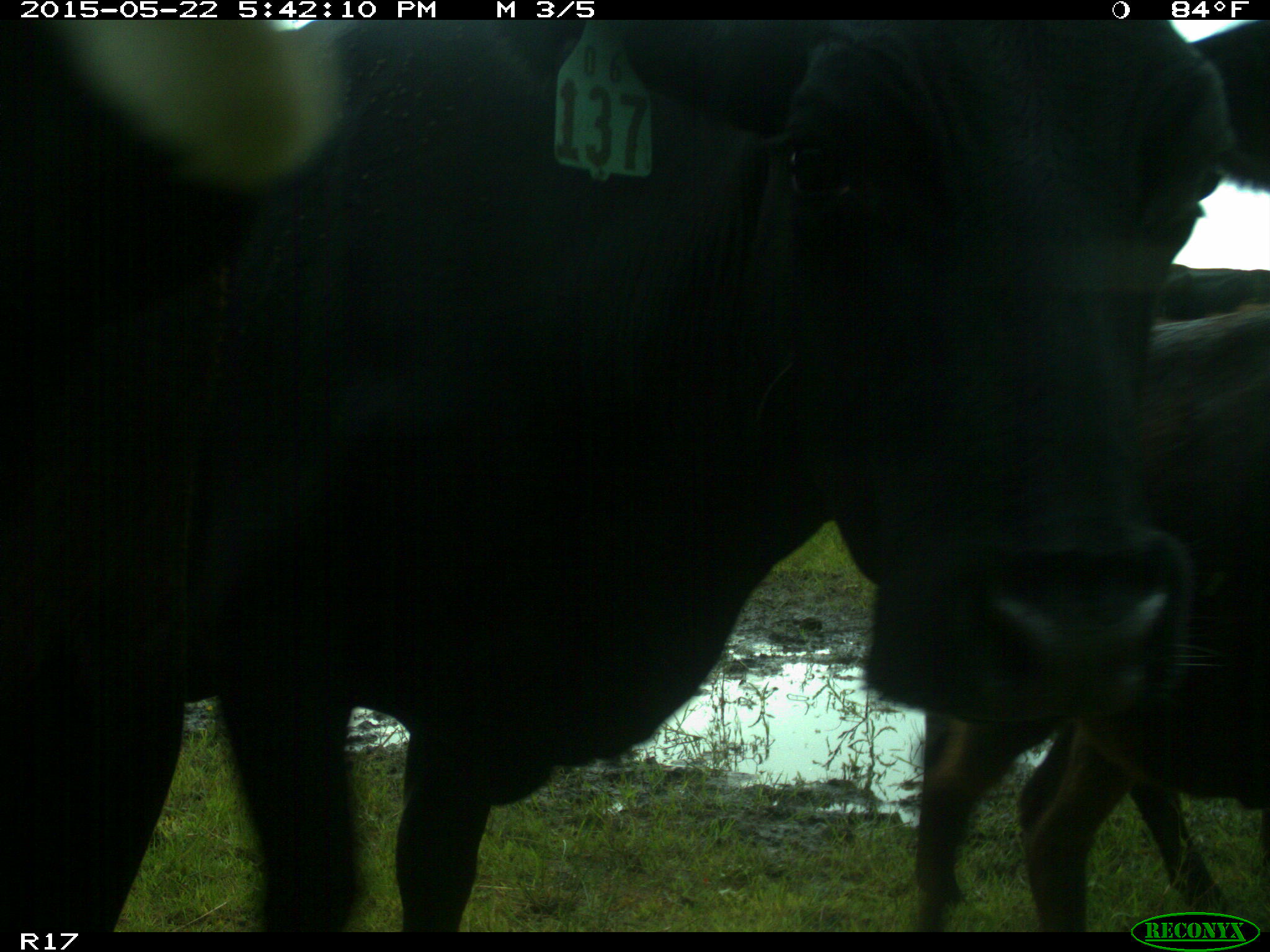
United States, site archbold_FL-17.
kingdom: Animalia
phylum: Chordata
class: Mammalia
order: Artiodactyla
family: Bovidae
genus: Bos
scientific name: Bos taurus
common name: domestic cow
Bos taurus (domestic cow).